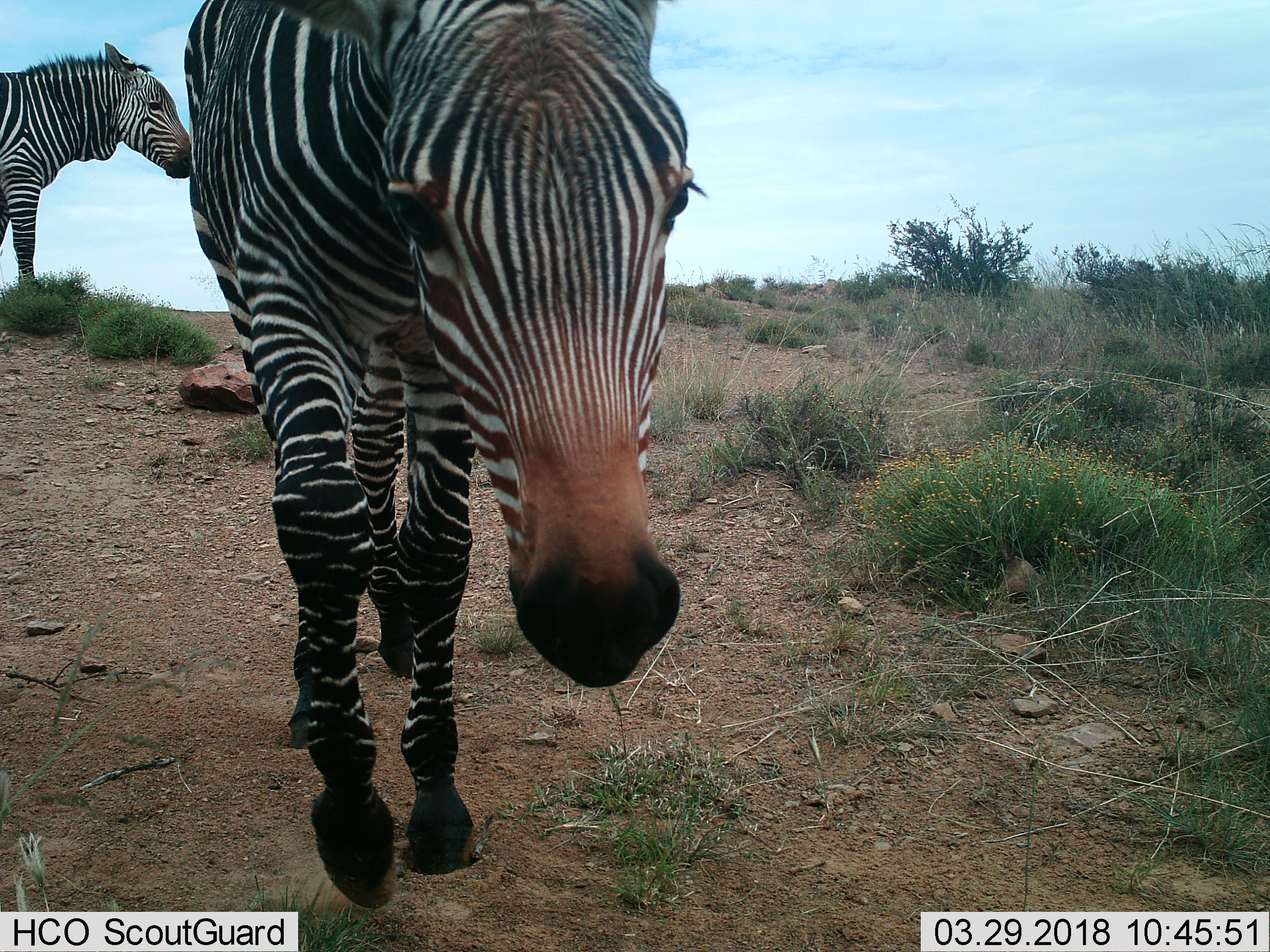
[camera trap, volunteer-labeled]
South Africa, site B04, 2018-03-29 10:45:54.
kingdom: Animalia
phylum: Chordata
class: Mammalia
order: Perissodactyla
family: Equidae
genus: Equus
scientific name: Equus zebra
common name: mountain zebra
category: zebramountain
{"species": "zebramountain (mountain zebra) (Equus zebra)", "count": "2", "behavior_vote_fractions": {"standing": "25%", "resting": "0%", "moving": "75%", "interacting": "0%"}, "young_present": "12%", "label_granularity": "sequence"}